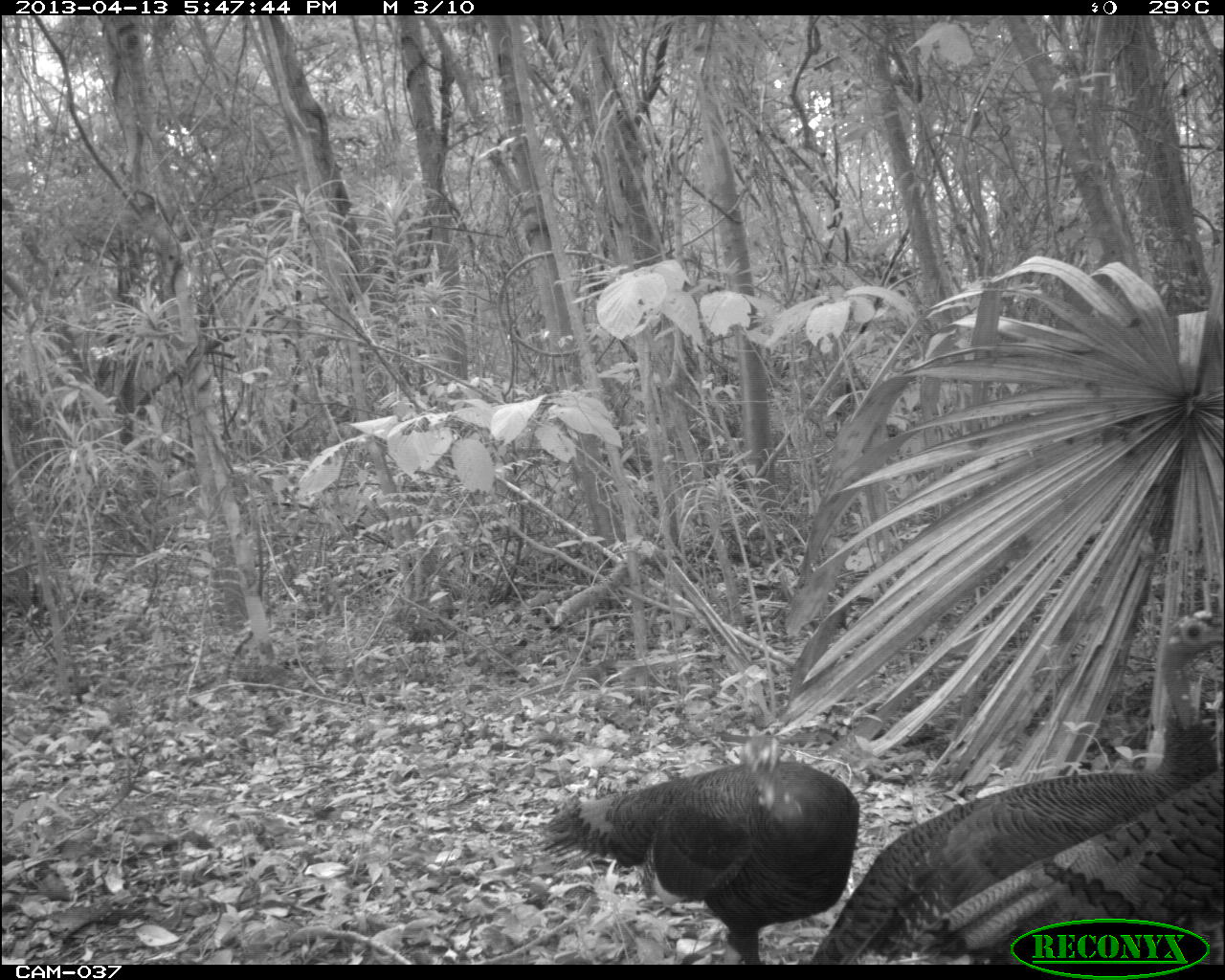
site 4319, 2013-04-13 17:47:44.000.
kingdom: Animalia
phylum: Chordata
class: Aves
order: Galliformes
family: Phasianidae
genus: Meleagris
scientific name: Meleagris ocellata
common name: ocellated turkey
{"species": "Meleagris ocellata (ocellated turkey)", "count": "3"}